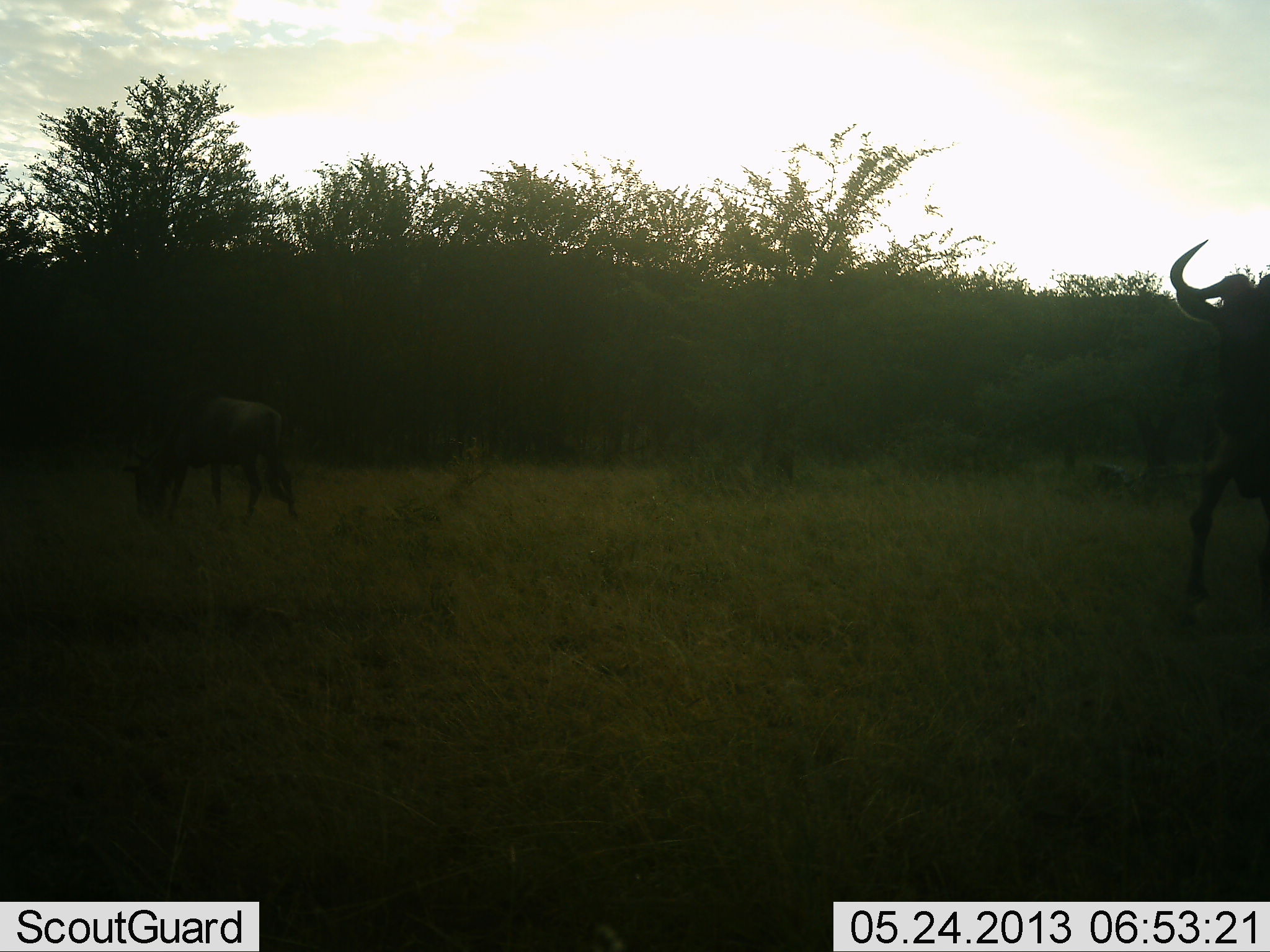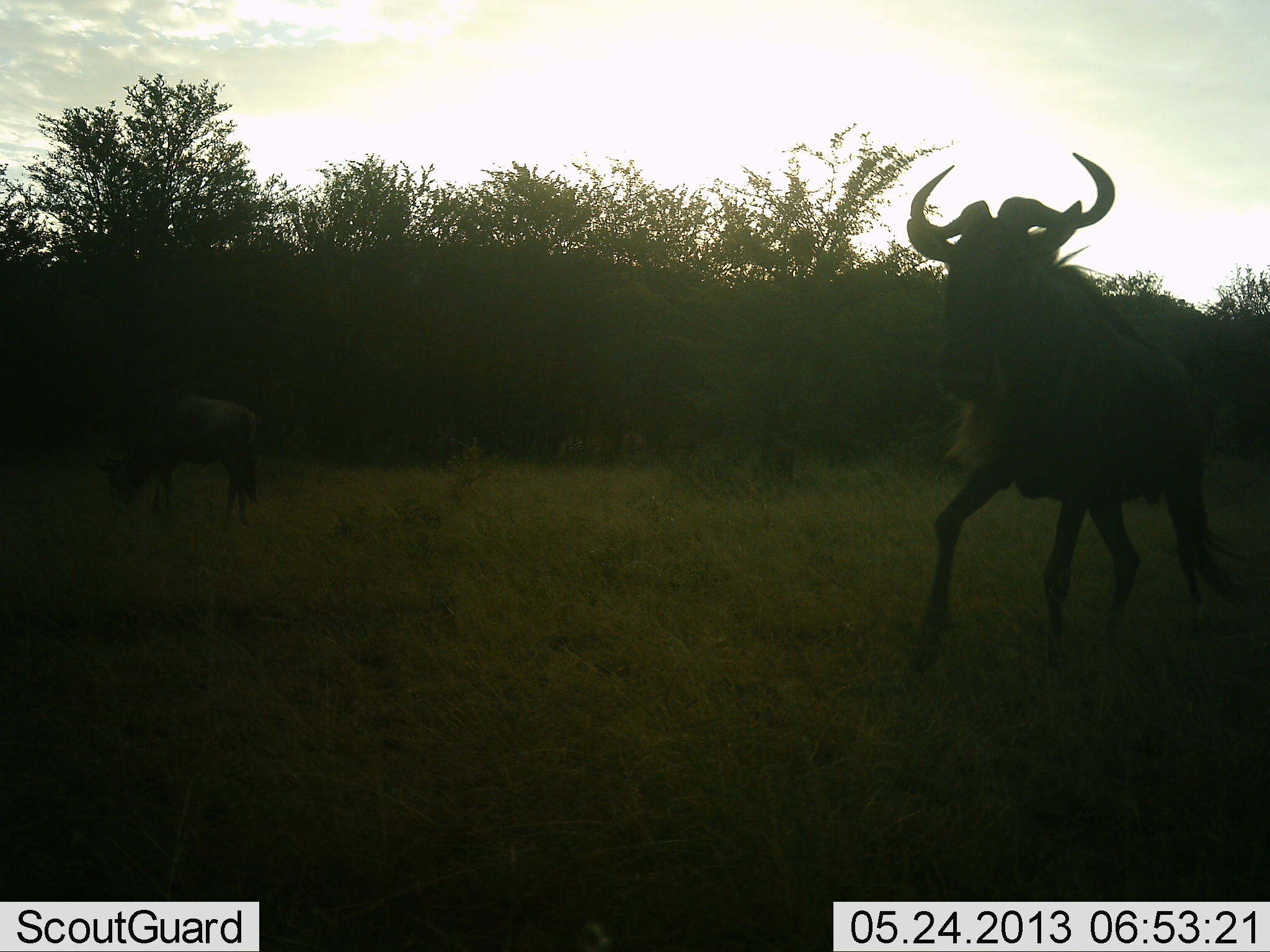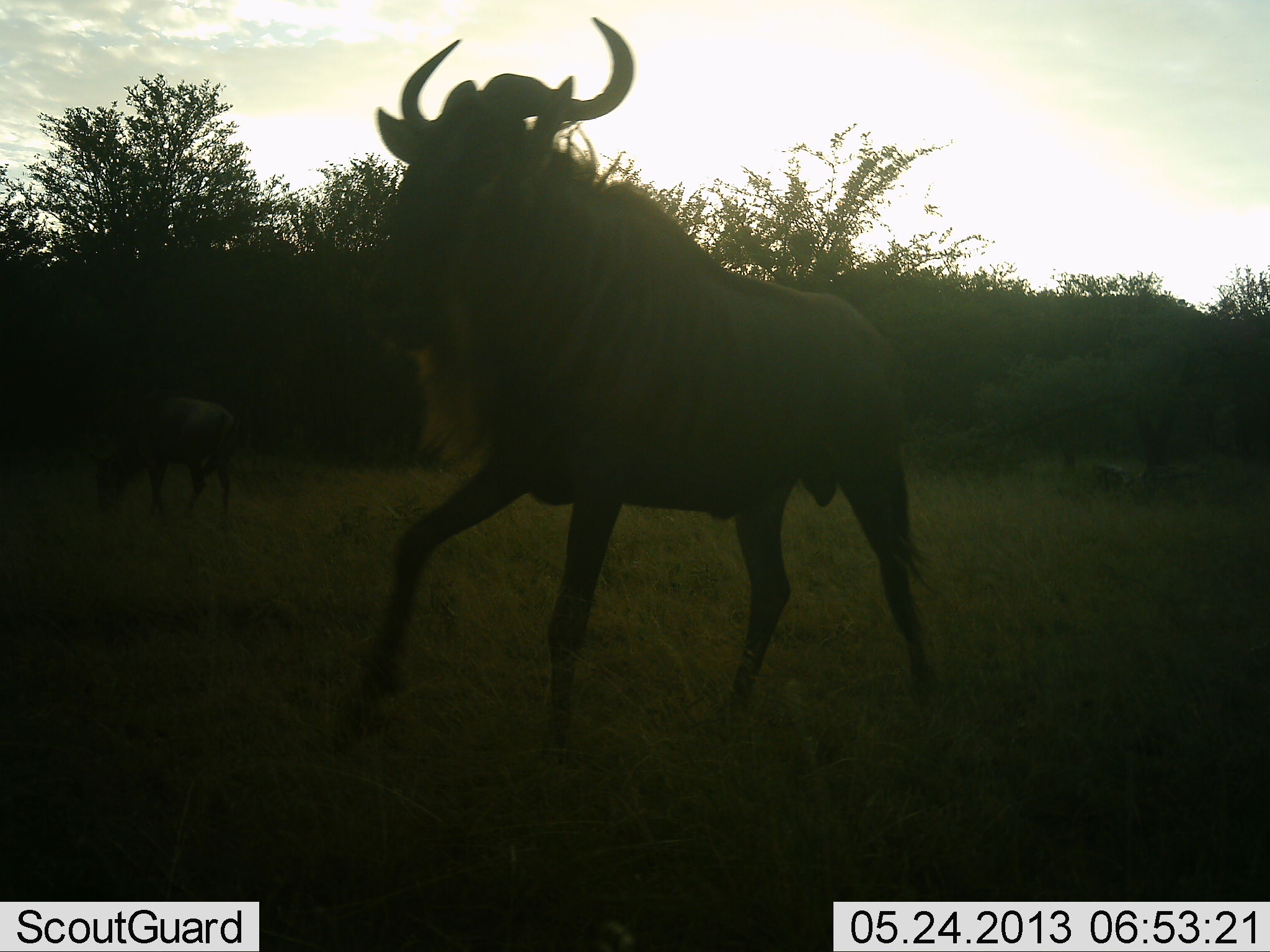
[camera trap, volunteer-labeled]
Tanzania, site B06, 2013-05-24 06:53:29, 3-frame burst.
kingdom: Animalia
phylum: Chordata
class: Mammalia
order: Artiodactyla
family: Bovidae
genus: Connochaetes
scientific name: Connochaetes taurinus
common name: blue wildebeest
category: wildebeest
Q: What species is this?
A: Wildebeest (blue wildebeest) (Connochaetes taurinus).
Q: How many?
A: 2.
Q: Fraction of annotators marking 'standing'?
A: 20%.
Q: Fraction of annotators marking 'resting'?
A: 0%.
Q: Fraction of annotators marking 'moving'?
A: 100%.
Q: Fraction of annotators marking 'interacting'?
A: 0%.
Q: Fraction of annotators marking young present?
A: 0%.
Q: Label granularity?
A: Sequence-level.